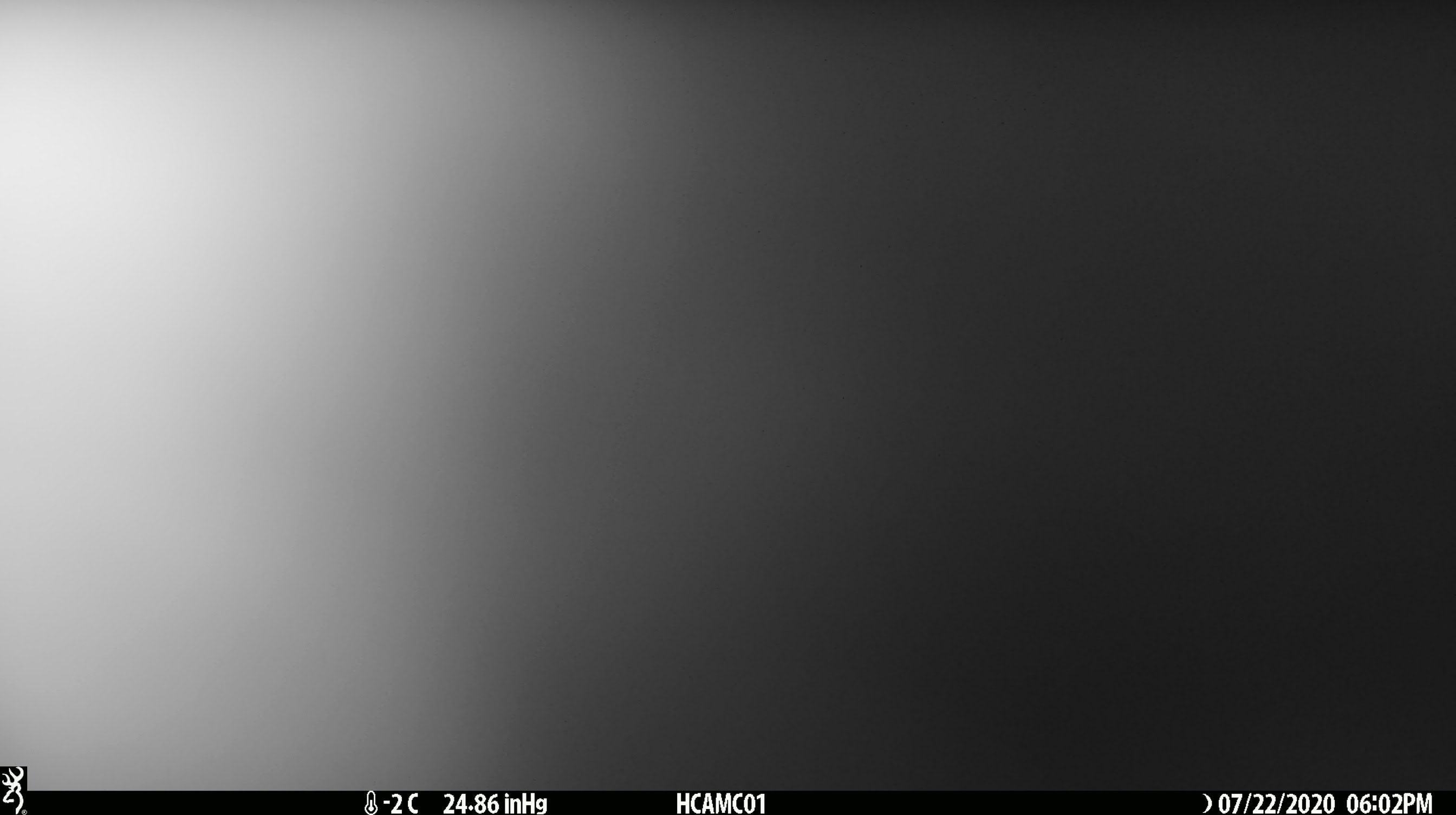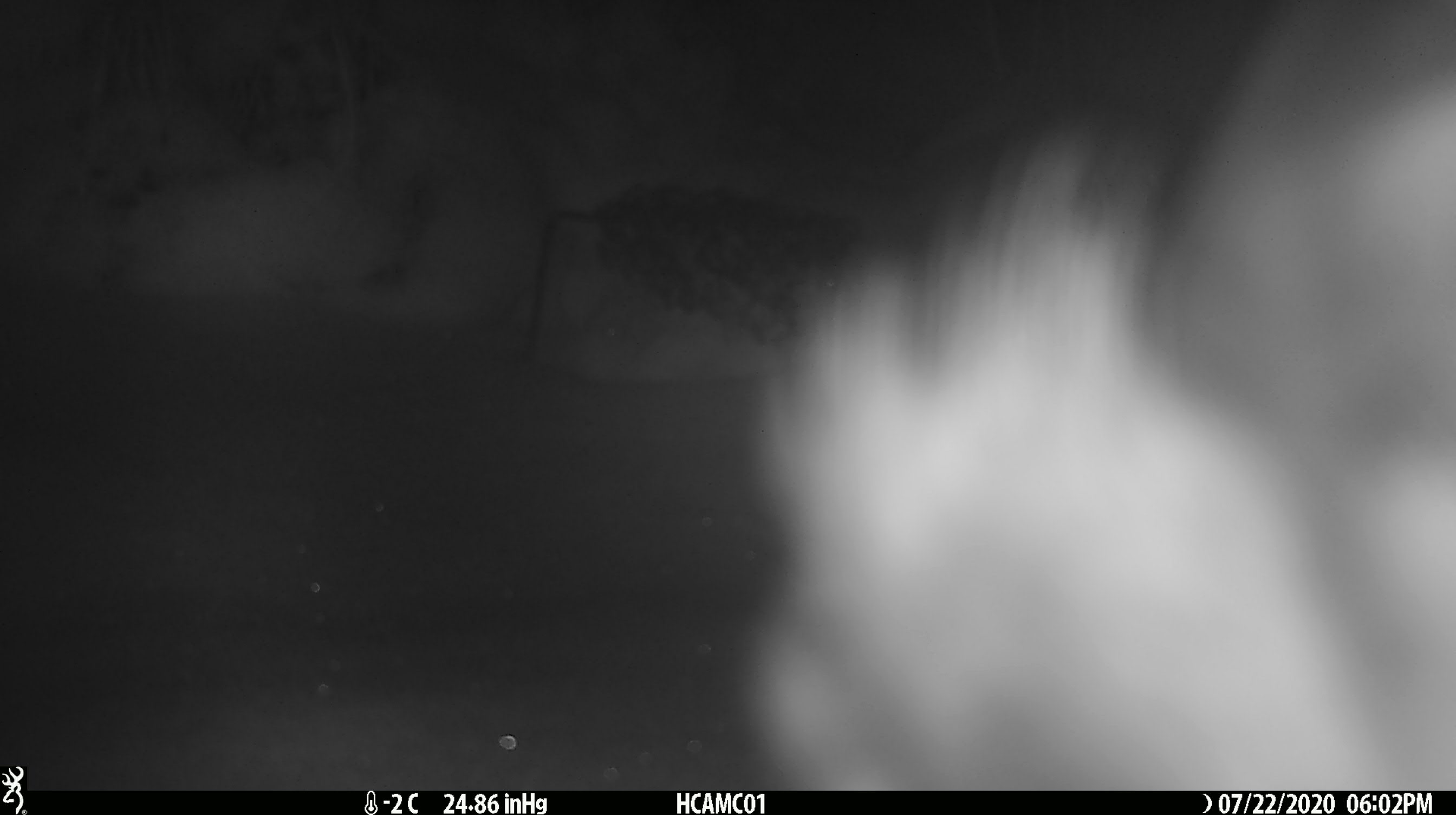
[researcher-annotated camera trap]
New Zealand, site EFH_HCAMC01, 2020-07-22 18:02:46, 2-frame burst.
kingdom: Animalia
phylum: Chordata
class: Aves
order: Psittaciformes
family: Strigopidae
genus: Nestor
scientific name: Nestor notabilis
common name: kea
Kea (Nestor notabilis).